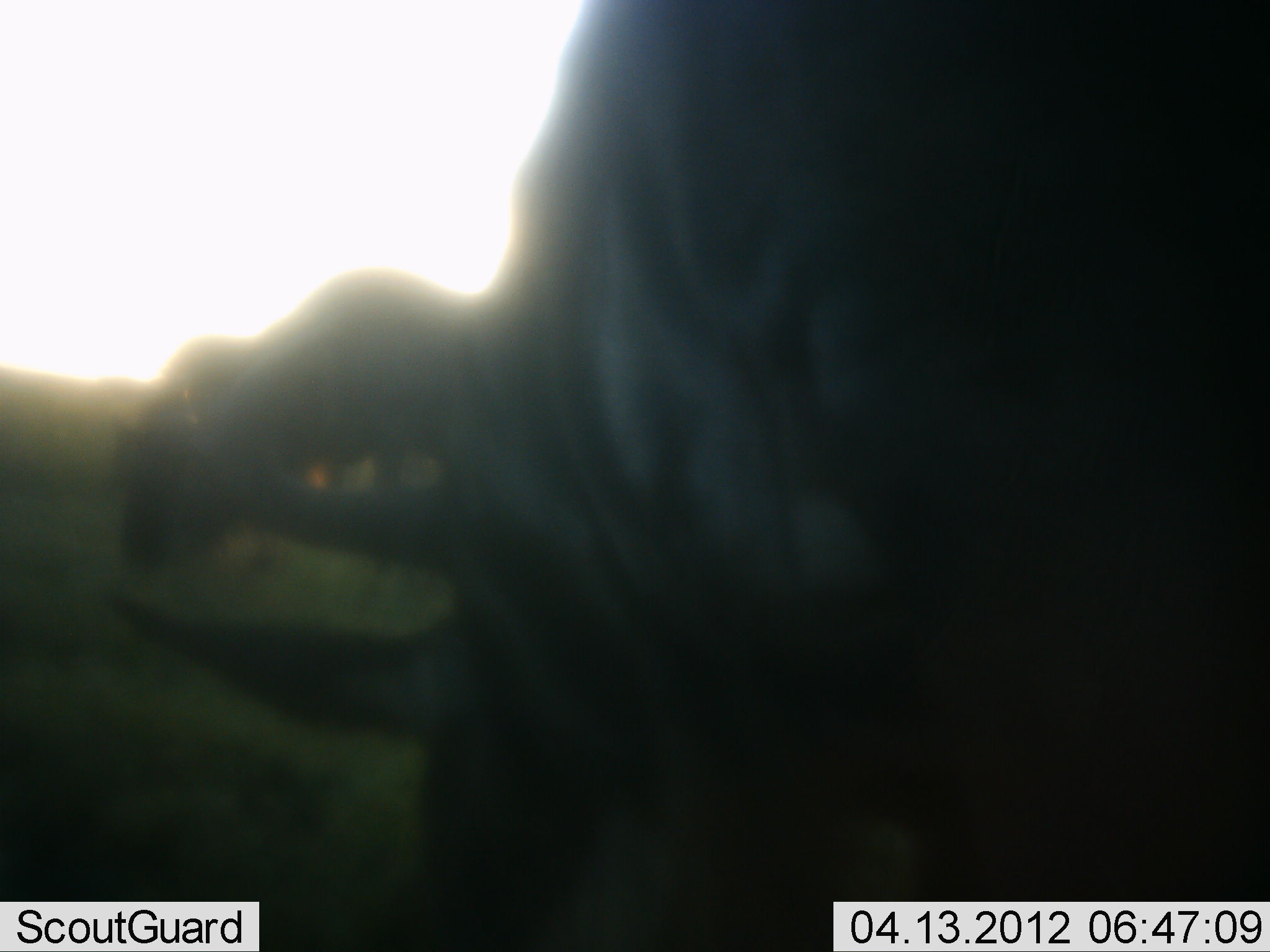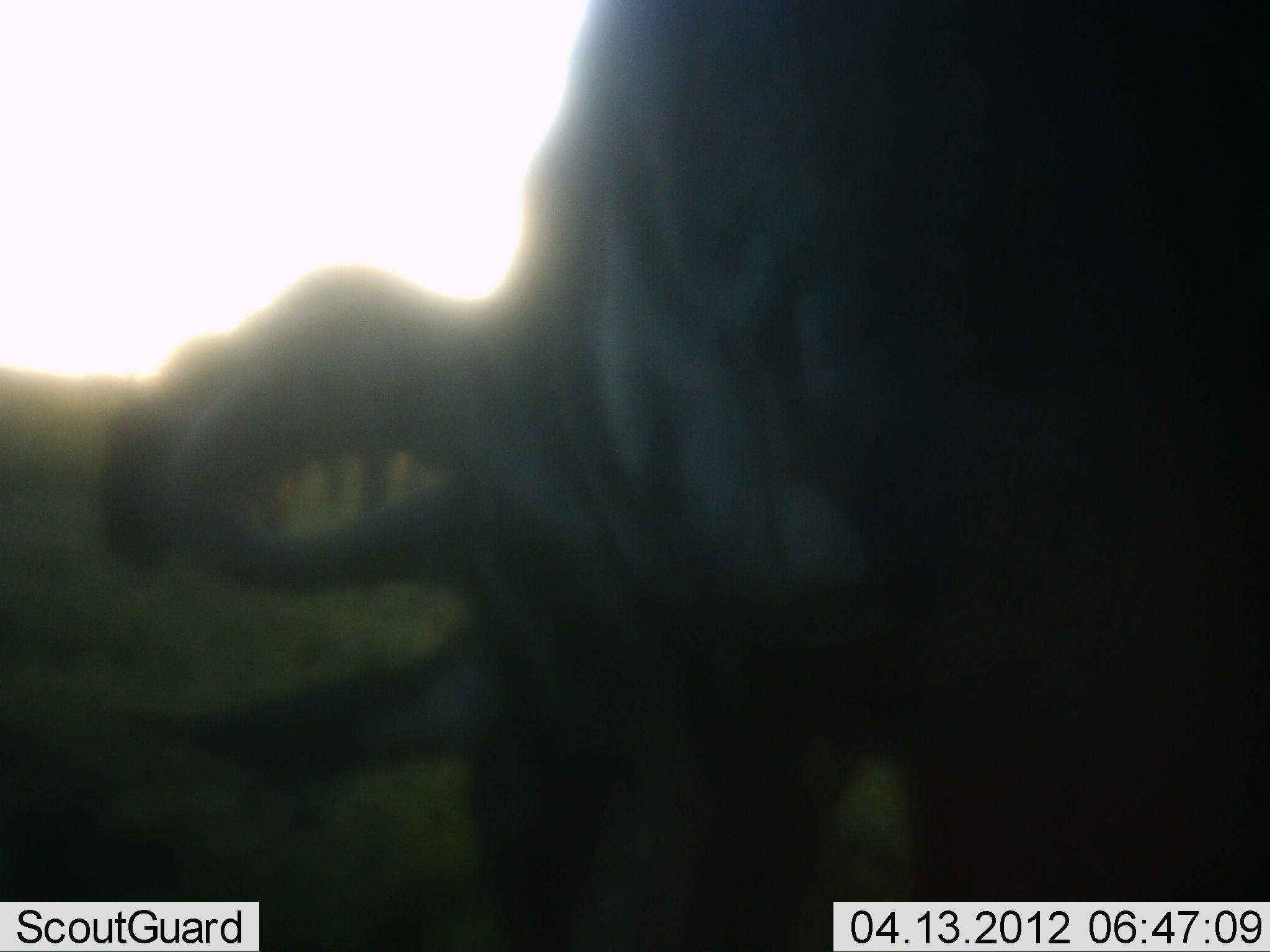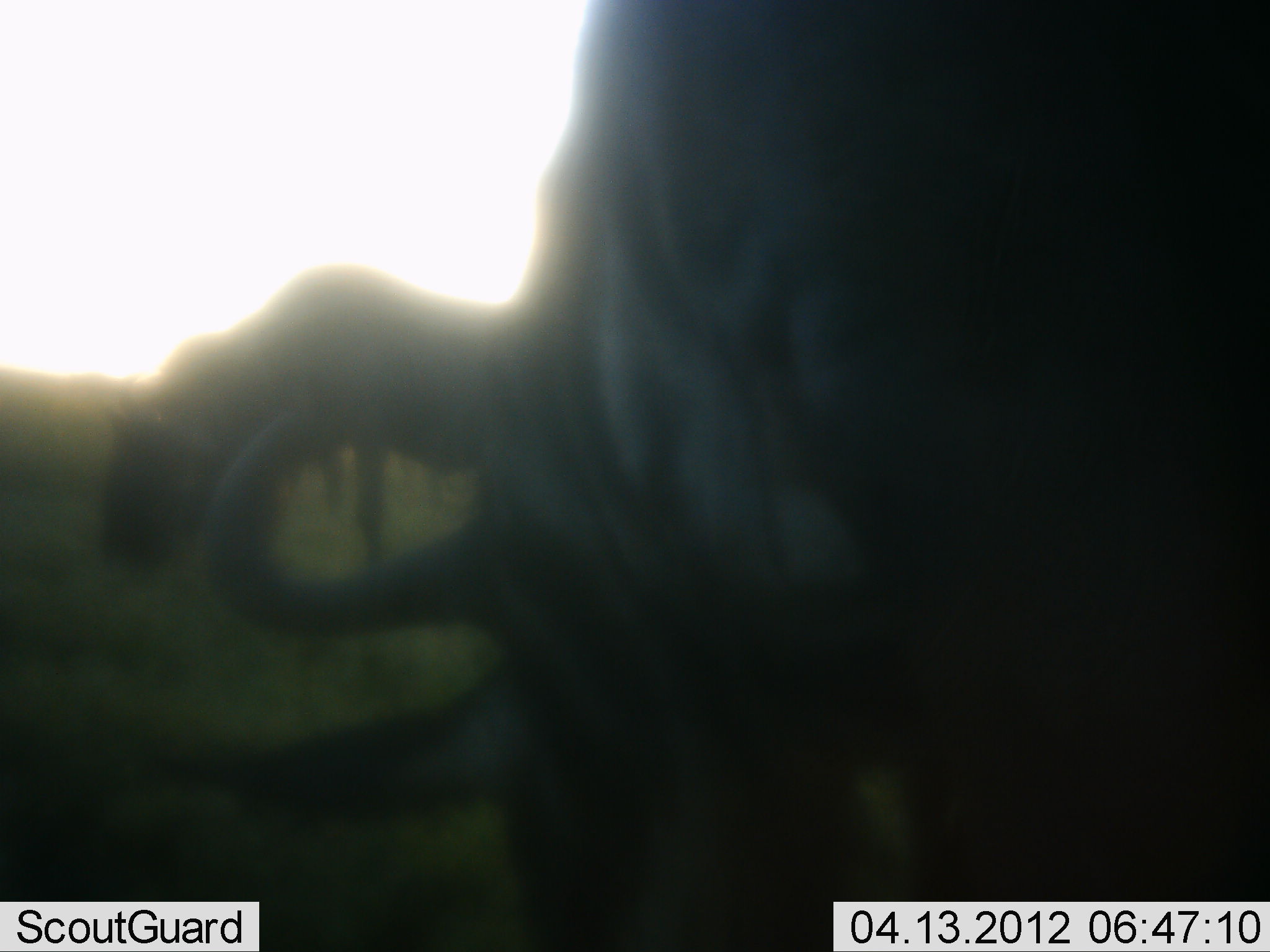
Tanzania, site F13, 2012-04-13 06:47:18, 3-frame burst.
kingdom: Animalia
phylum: Chordata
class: Mammalia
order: Artiodactyla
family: Bovidae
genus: Connochaetes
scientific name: Connochaetes taurinus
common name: blue wildebeest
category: wildebeest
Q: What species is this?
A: Wildebeest (blue wildebeest) (Connochaetes taurinus).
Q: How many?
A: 2.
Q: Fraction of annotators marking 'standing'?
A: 15%.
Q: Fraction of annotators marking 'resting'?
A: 0%.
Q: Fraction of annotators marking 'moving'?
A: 8%.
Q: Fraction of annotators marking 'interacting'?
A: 0%.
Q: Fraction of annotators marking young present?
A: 0%.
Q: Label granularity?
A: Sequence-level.